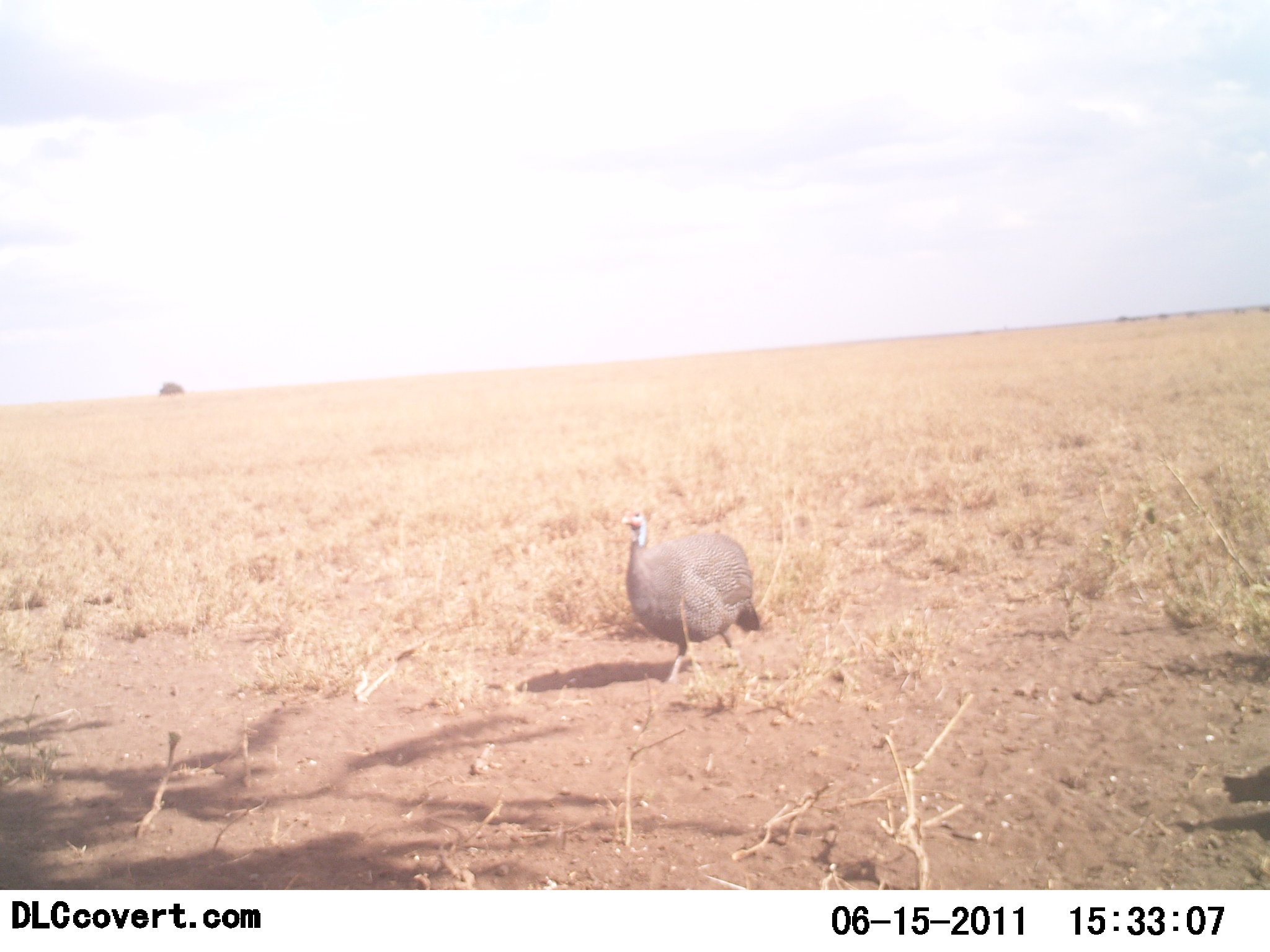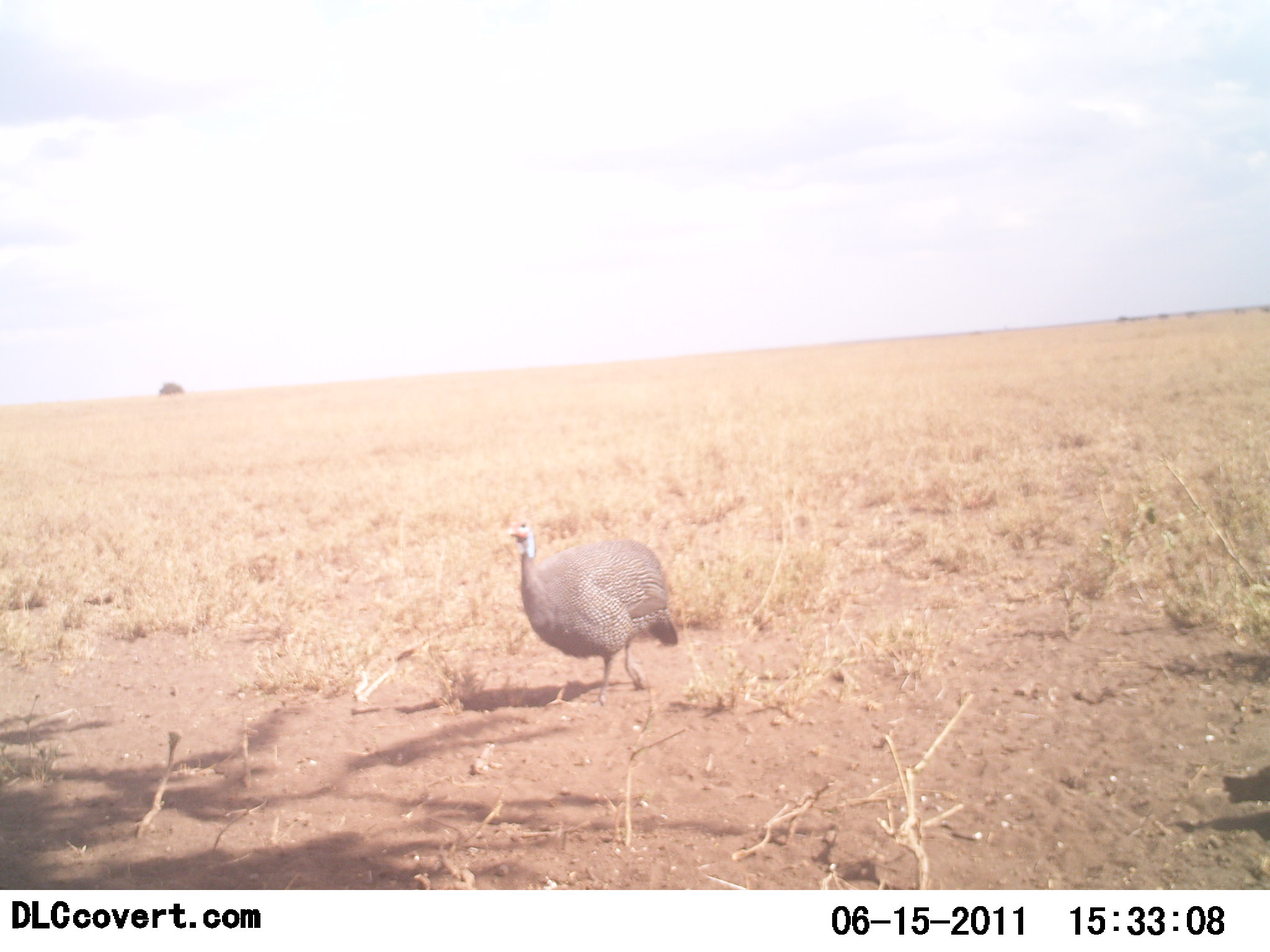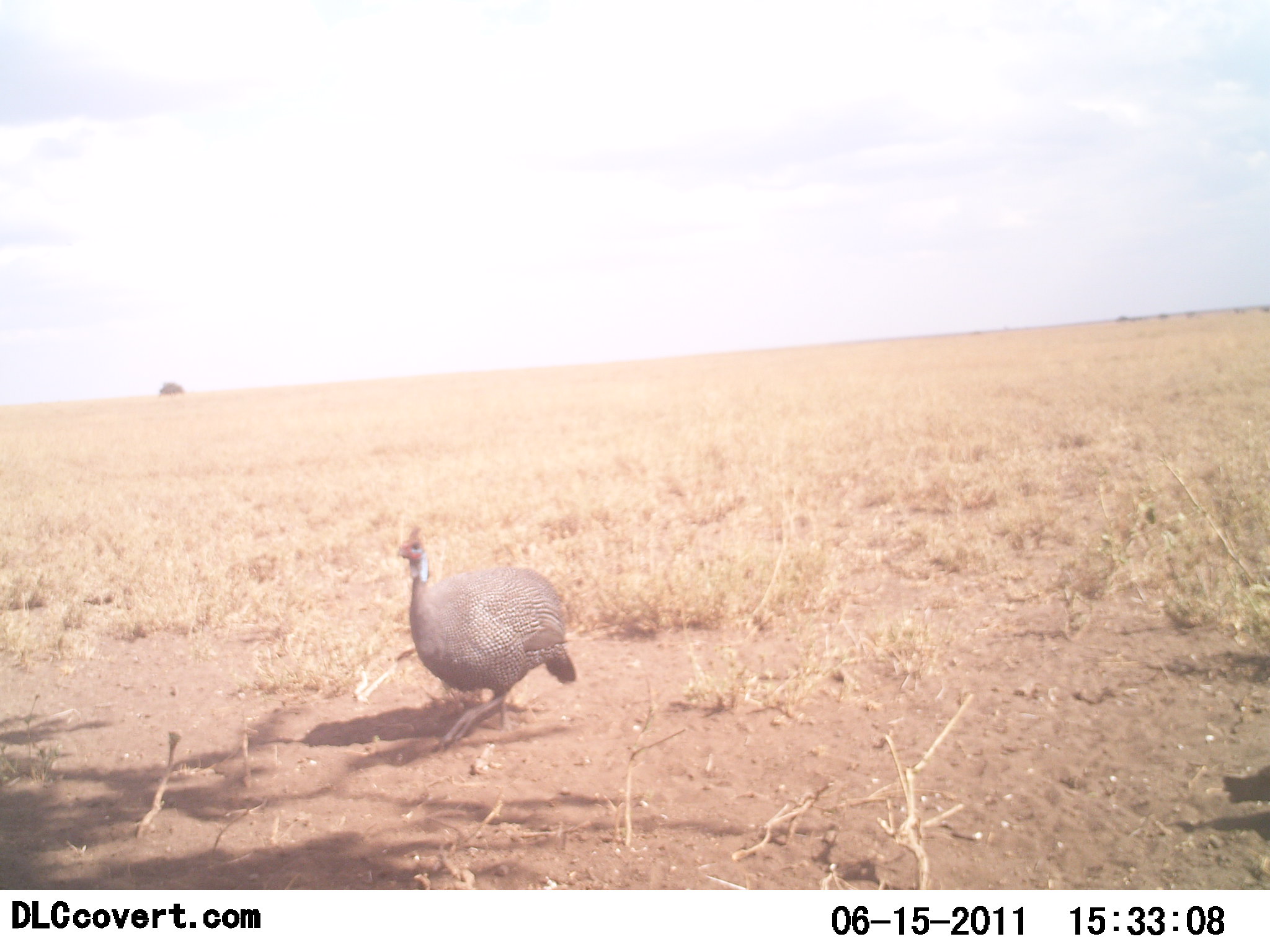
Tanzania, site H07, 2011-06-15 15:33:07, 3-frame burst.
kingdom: Animalia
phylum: Chordata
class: Aves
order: Galliformes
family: Numididae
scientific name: Numididae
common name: guinea fowl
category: guineafowl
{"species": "guineafowl (guinea fowl) (Numididae)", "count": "1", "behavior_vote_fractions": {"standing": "0%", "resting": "0%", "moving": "100%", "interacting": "0%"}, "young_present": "0%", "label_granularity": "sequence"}